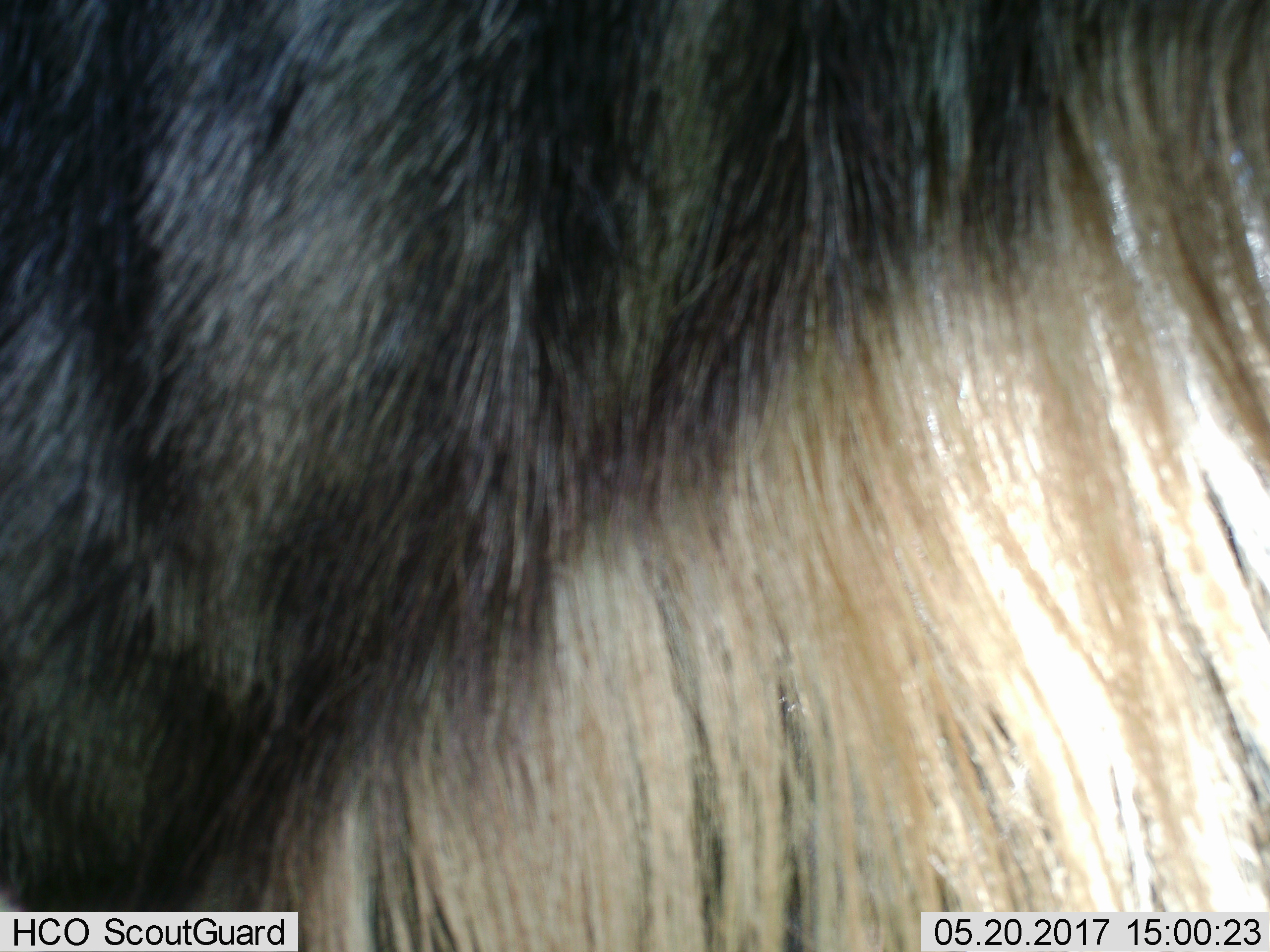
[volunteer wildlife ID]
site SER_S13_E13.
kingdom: Animalia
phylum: Chordata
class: Mammalia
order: Artiodactyla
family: Bovidae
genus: Connochaetes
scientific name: Connochaetes taurinus taurinus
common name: blue wildebeest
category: wildebeestblue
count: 1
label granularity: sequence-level